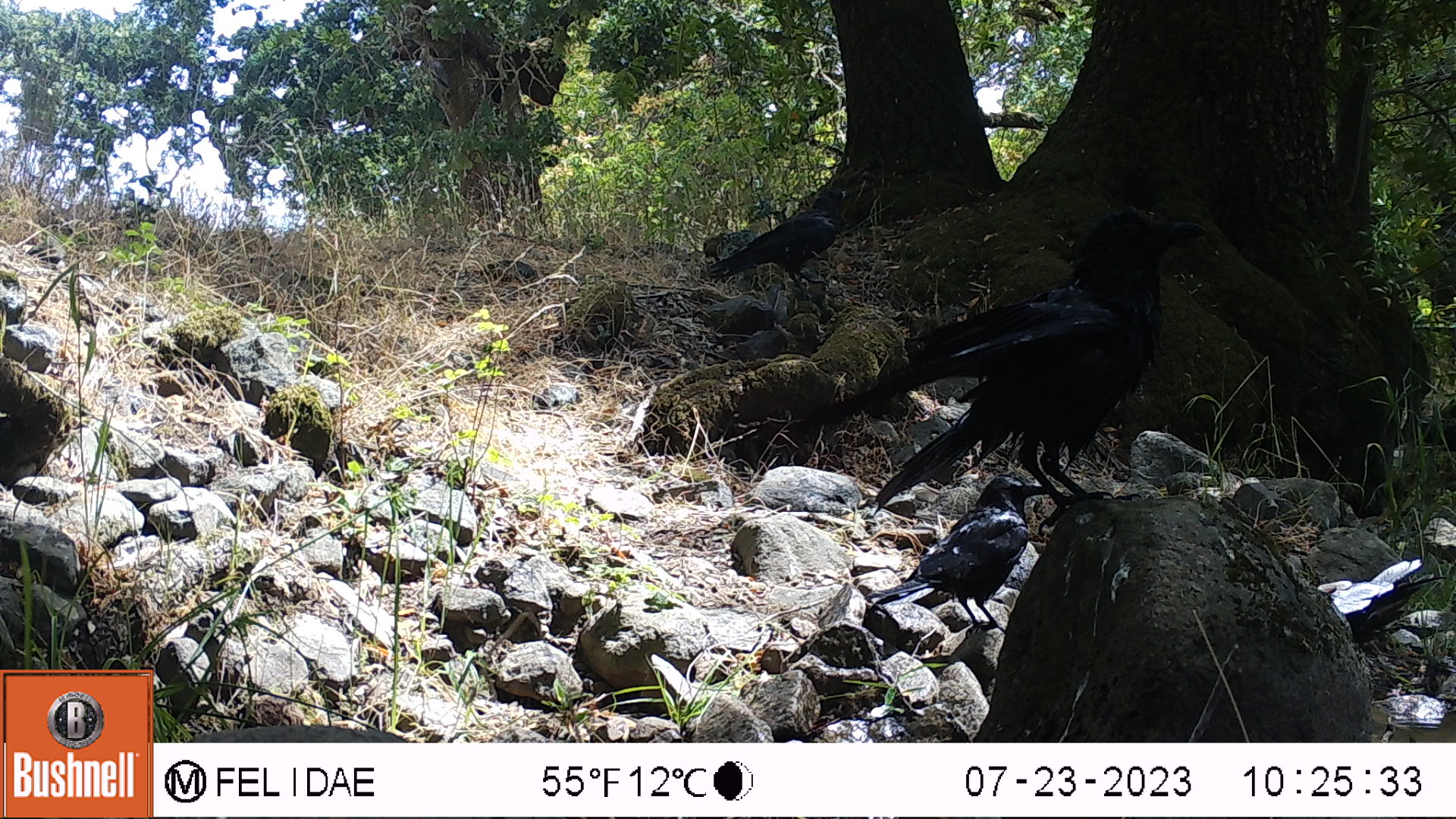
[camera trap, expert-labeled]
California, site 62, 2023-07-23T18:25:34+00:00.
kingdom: Animalia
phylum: Chordata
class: Aves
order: Passeriformes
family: Corvidae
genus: Corvus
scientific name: Corvus brachyrhynchos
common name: american crow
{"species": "american crow (Corvus brachyrhynchos)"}